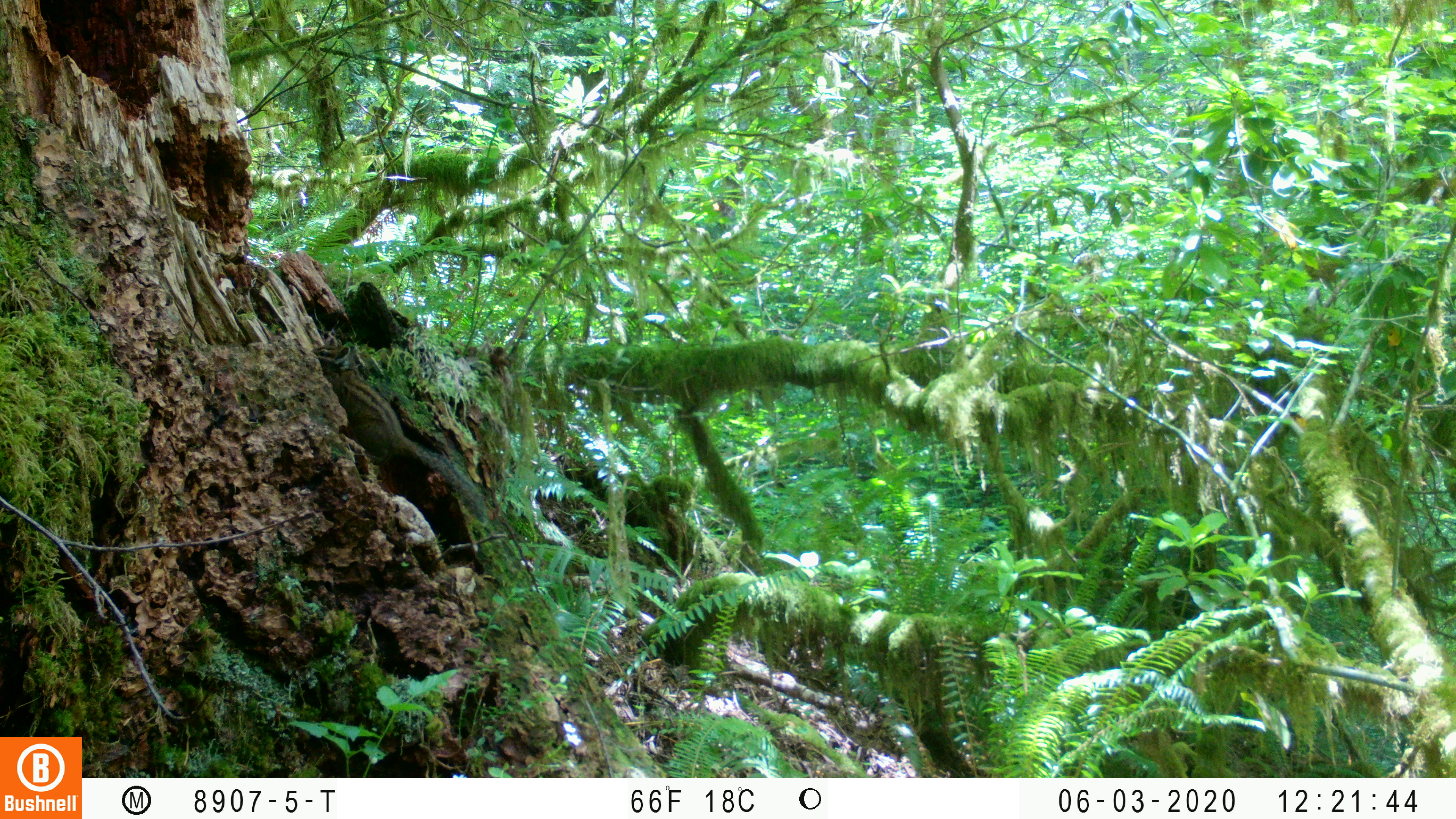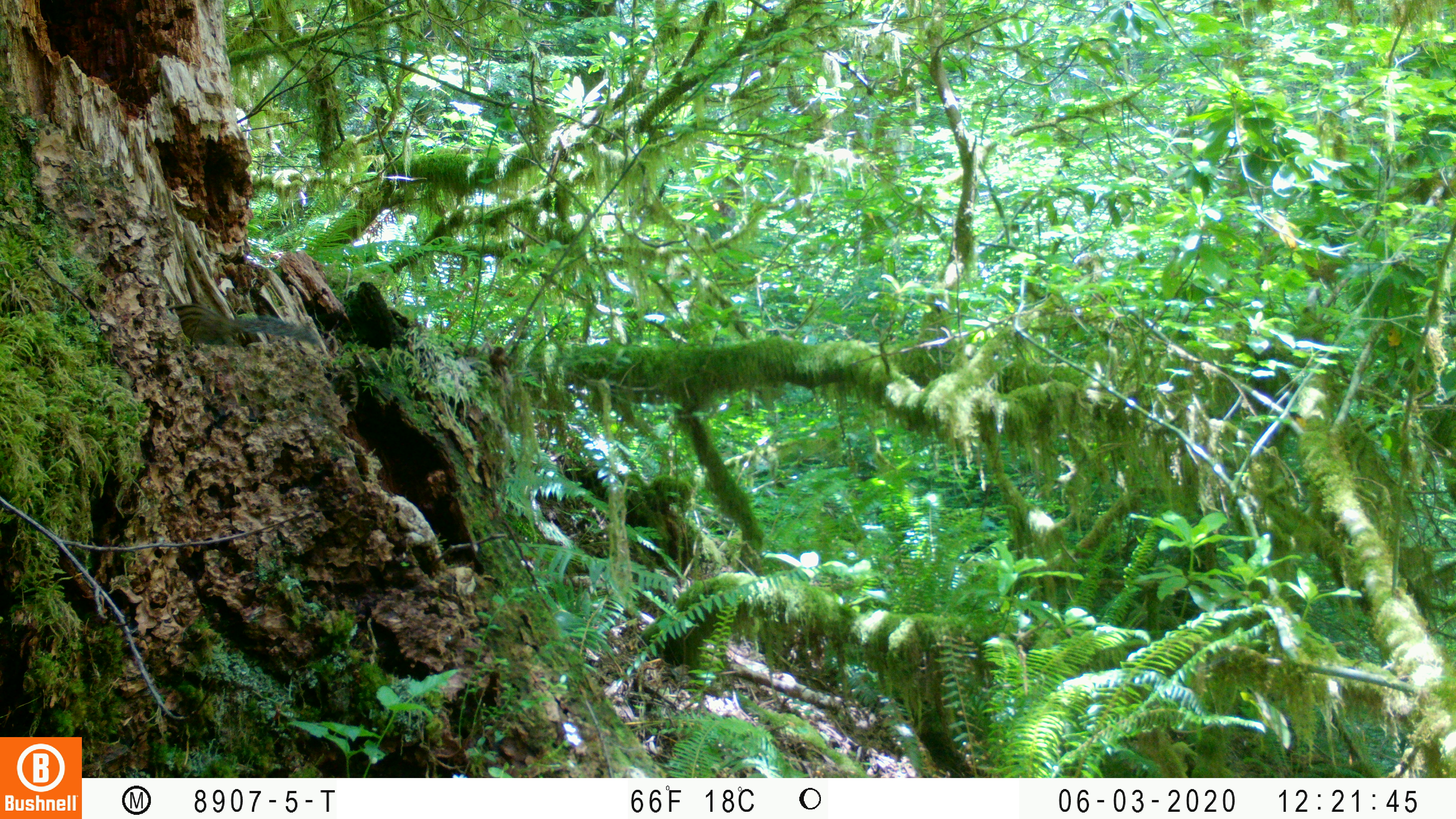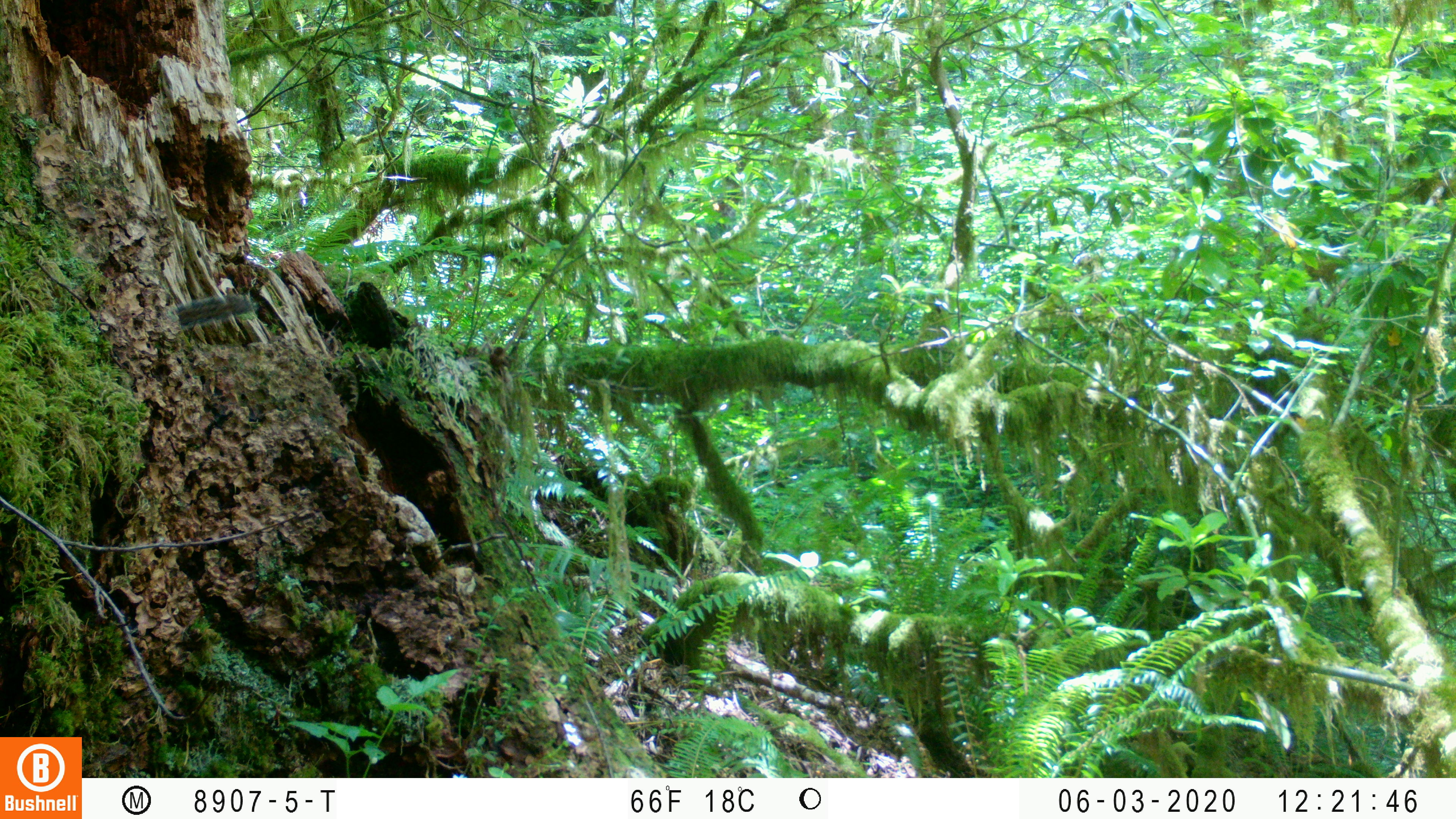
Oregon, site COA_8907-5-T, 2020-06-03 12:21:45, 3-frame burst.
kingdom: Animalia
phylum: Chordata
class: Mammalia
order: Rodentia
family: Sciuridae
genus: Neotamias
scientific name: Neotamias townsendii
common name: townsend's chipmunk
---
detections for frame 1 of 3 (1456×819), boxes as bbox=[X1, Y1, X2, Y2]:
townsend's chipmunk: bbox=[312, 336, 492, 527]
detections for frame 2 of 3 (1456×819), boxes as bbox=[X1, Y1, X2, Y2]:
townsend's chipmunk: bbox=[167, 302, 320, 347]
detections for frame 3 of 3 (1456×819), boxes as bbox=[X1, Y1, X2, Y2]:
townsend's chipmunk: bbox=[177, 290, 260, 330]